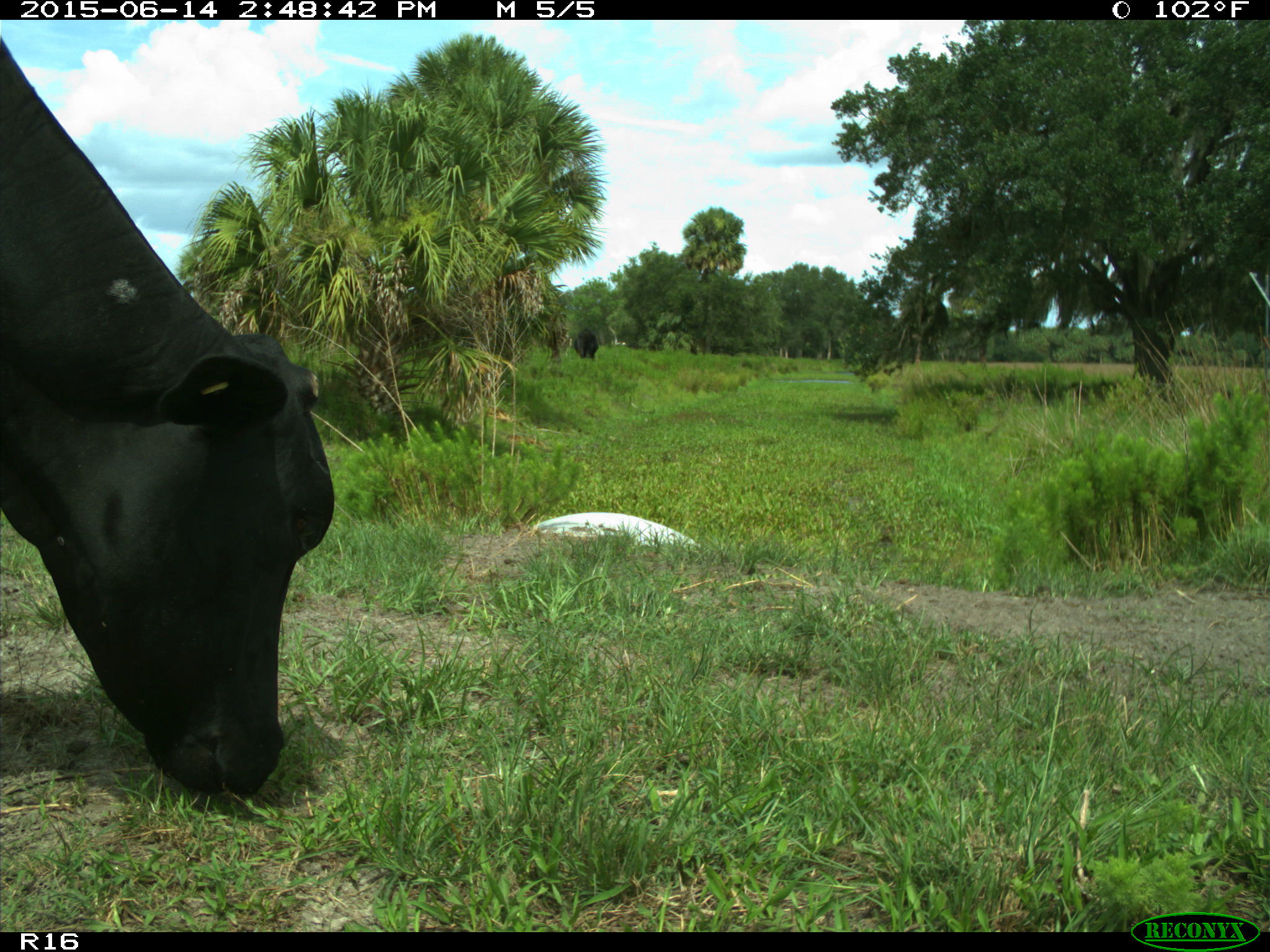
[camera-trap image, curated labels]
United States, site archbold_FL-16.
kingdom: Animalia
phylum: Chordata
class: Mammalia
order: Artiodactyla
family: Bovidae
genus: Bos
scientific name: Bos taurus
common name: domestic cow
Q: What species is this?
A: Bos taurus (domestic cow).